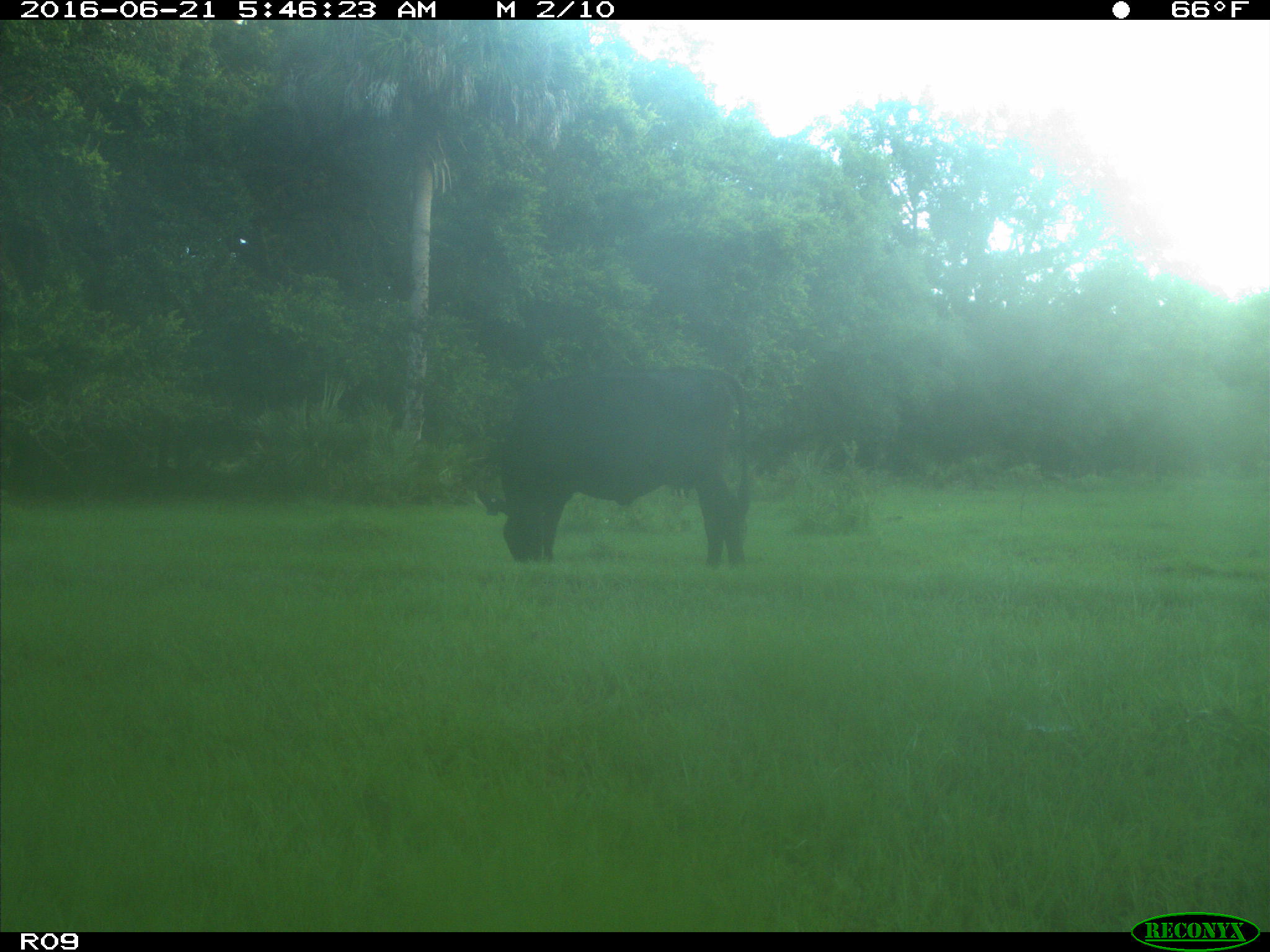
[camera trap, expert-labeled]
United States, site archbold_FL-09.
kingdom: Animalia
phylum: Chordata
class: Mammalia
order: Artiodactyla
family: Bovidae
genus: Bos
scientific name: Bos taurus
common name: domestic cow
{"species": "Bos taurus (domestic cow)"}